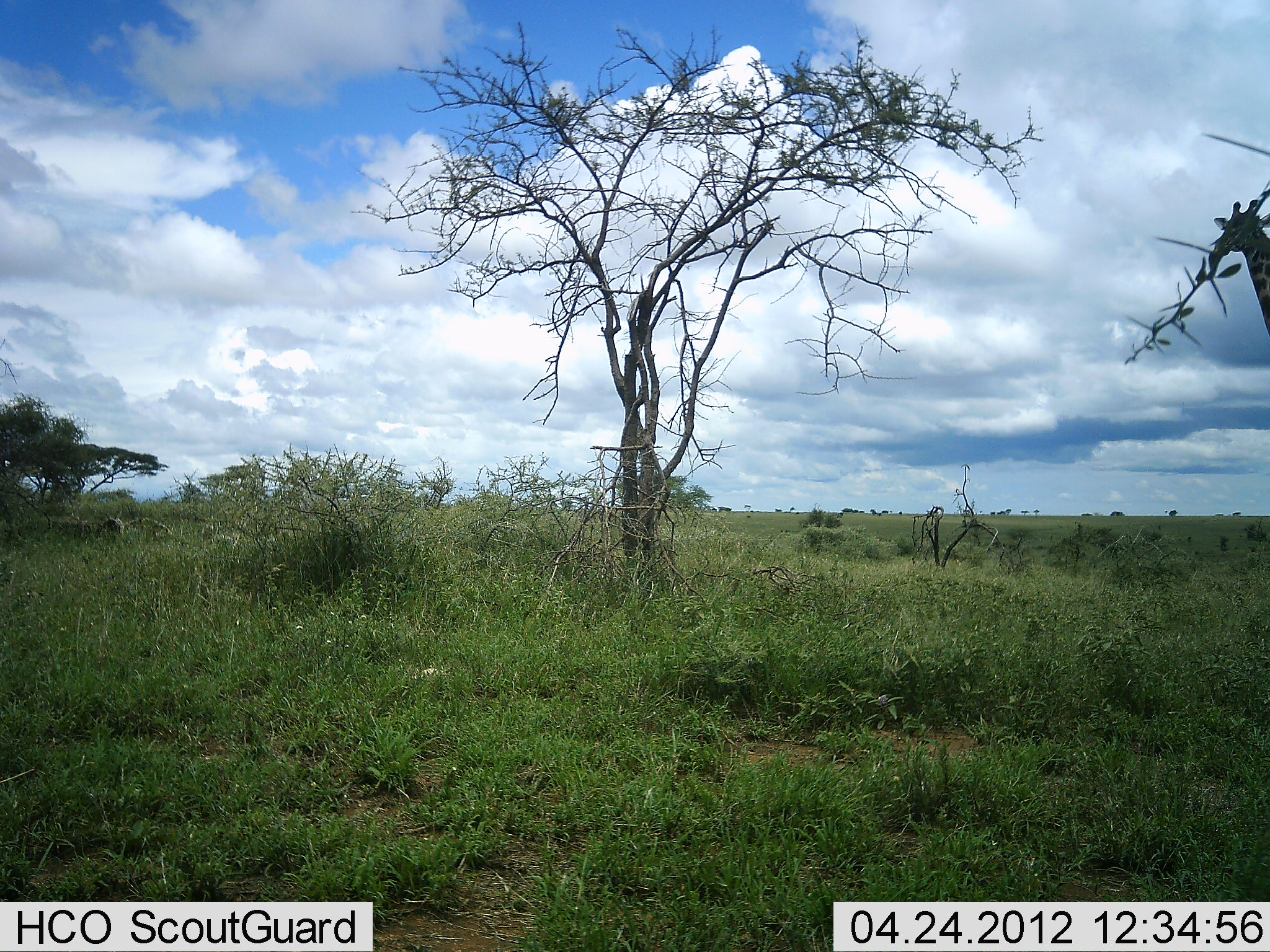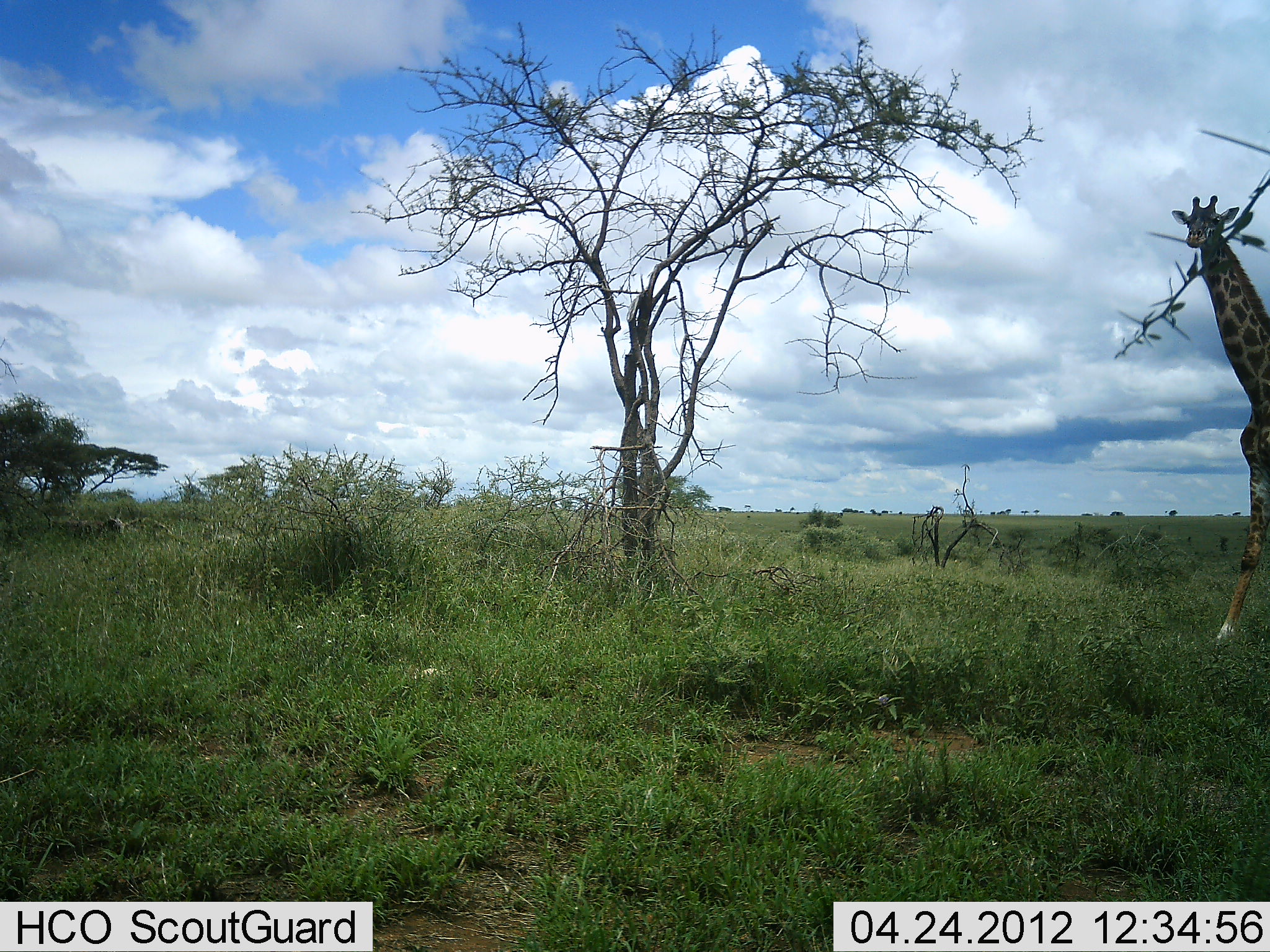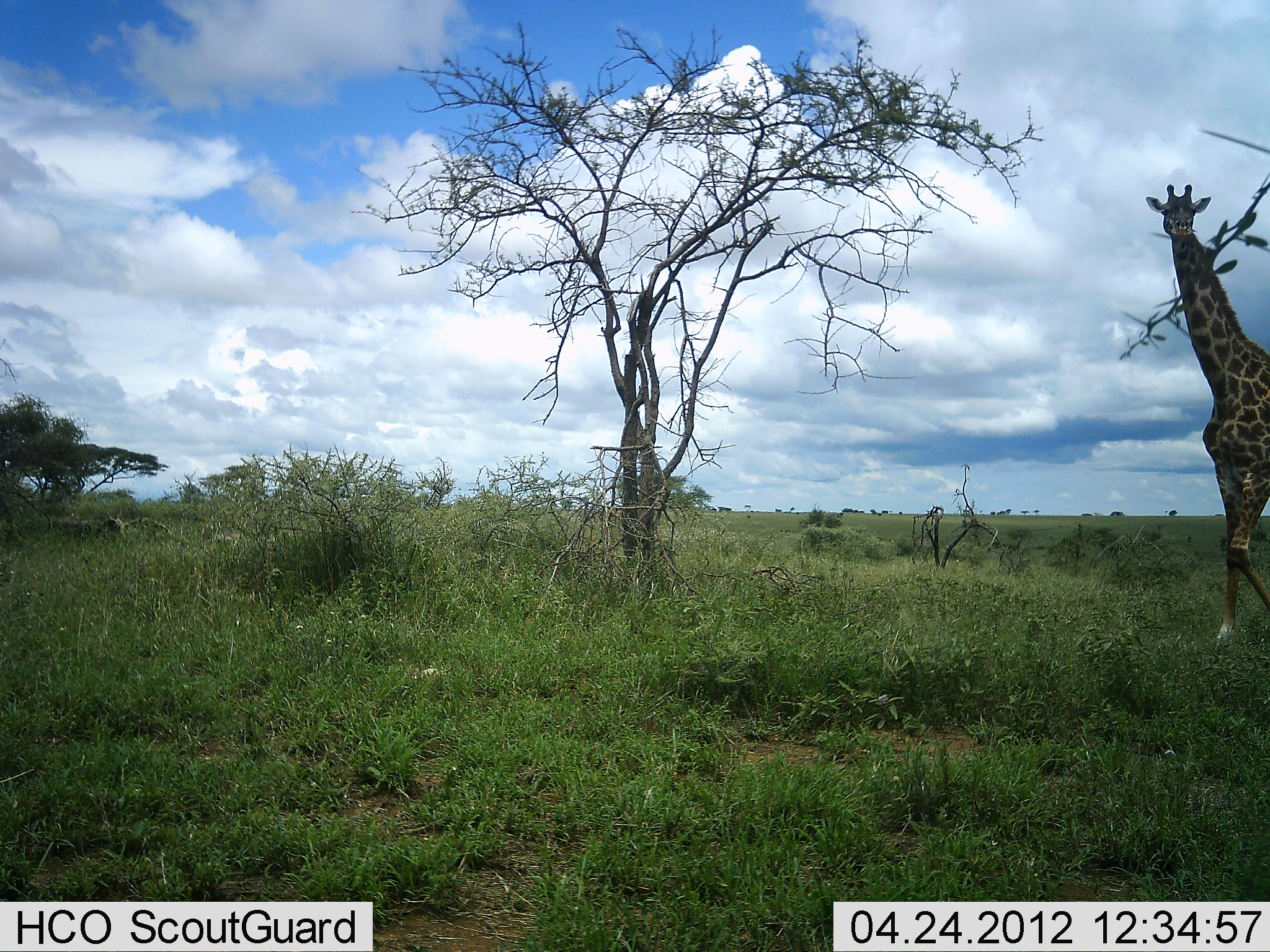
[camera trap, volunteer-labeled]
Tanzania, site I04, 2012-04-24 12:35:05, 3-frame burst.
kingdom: Animalia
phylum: Chordata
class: Mammalia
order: Artiodactyla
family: Giraffidae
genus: Giraffa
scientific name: Giraffa camelopardalis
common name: giraffe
Giraffe (Giraffa camelopardalis), count 1. Behavior (volunteer vote fractions): standing 25%, resting 0%, moving 75%, interacting 0%. Young present (vote fraction): 0%. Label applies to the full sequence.